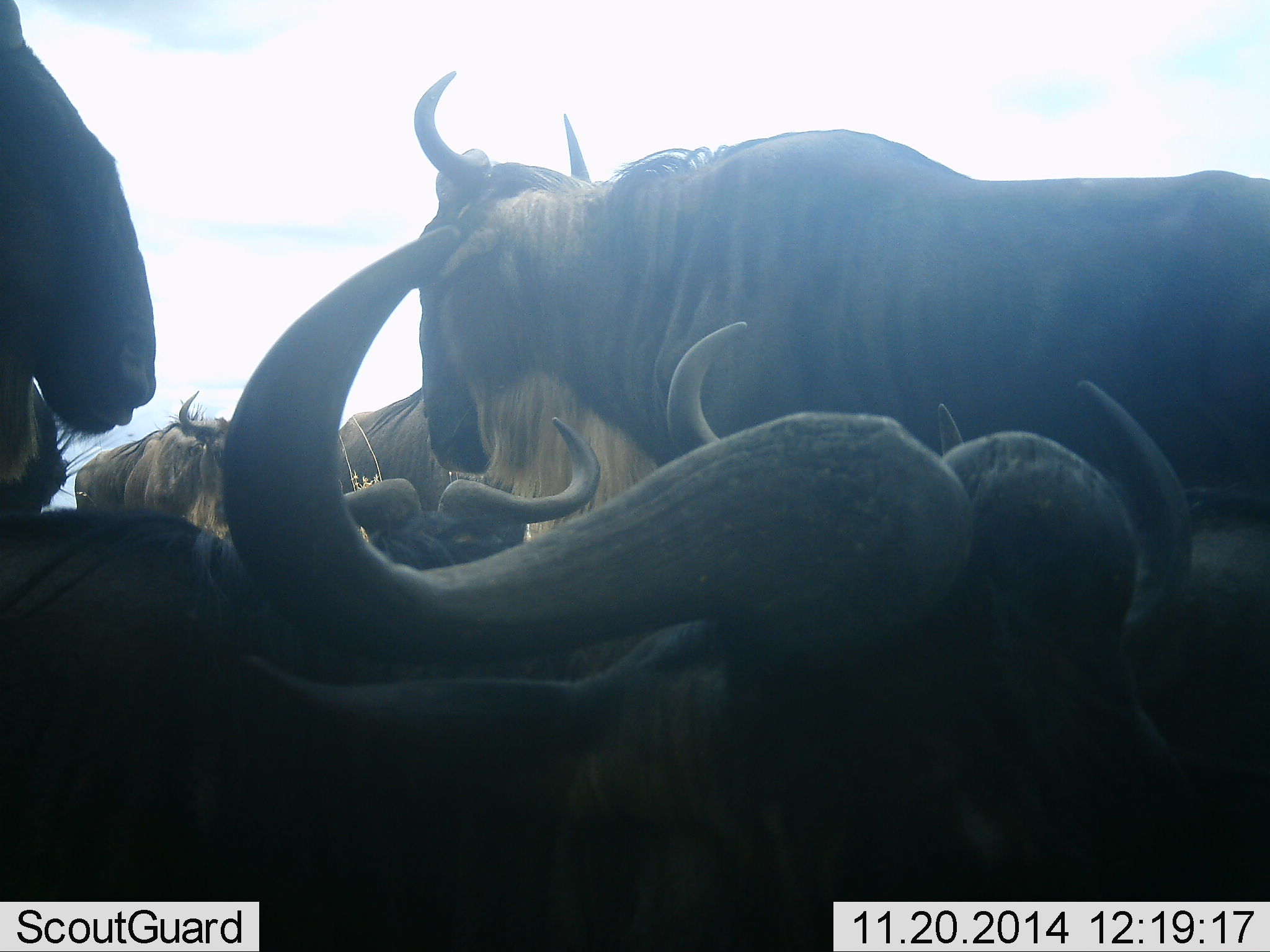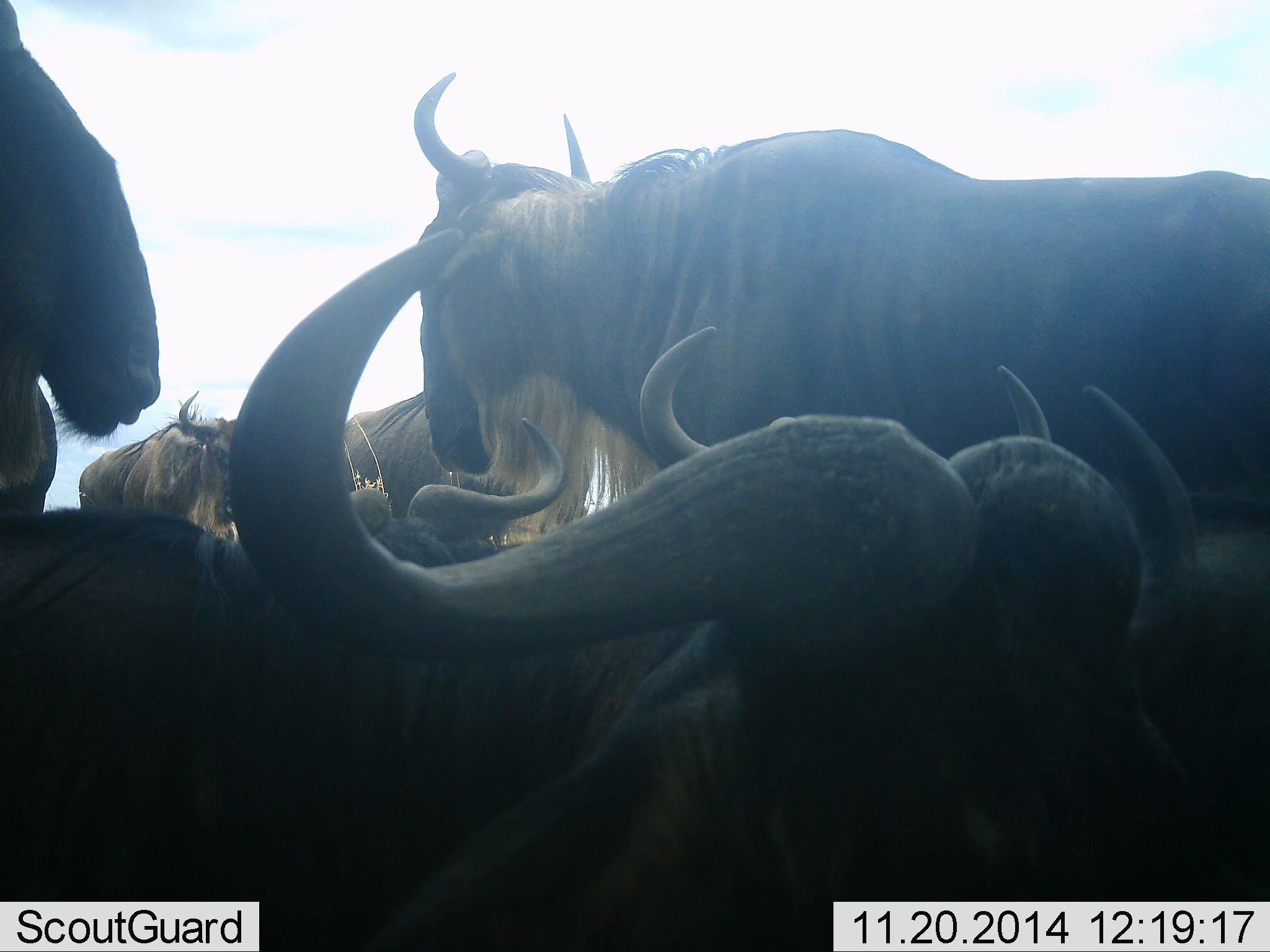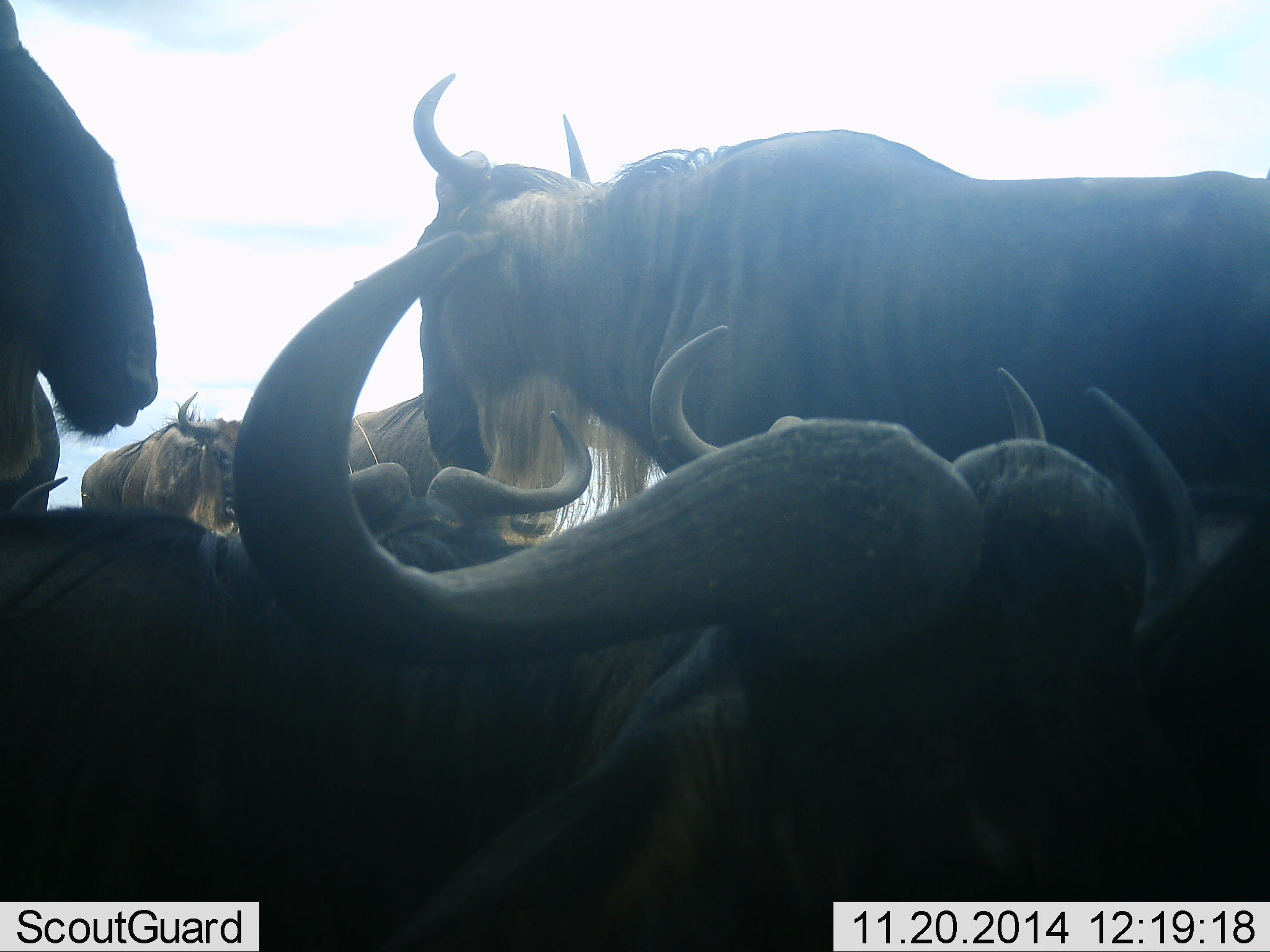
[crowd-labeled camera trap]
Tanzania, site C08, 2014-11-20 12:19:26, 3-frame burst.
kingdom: Animalia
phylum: Chordata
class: Mammalia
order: Artiodactyla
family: Bovidae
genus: Connochaetes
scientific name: Connochaetes taurinus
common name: blue wildebeest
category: wildebeest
Wildebeest (blue wildebeest) (Connochaetes taurinus), count 8. Behavior (volunteer vote fractions): standing 80%, resting 90%, moving 10%, interacting 20%. Young present (vote fraction): 0%. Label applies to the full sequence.